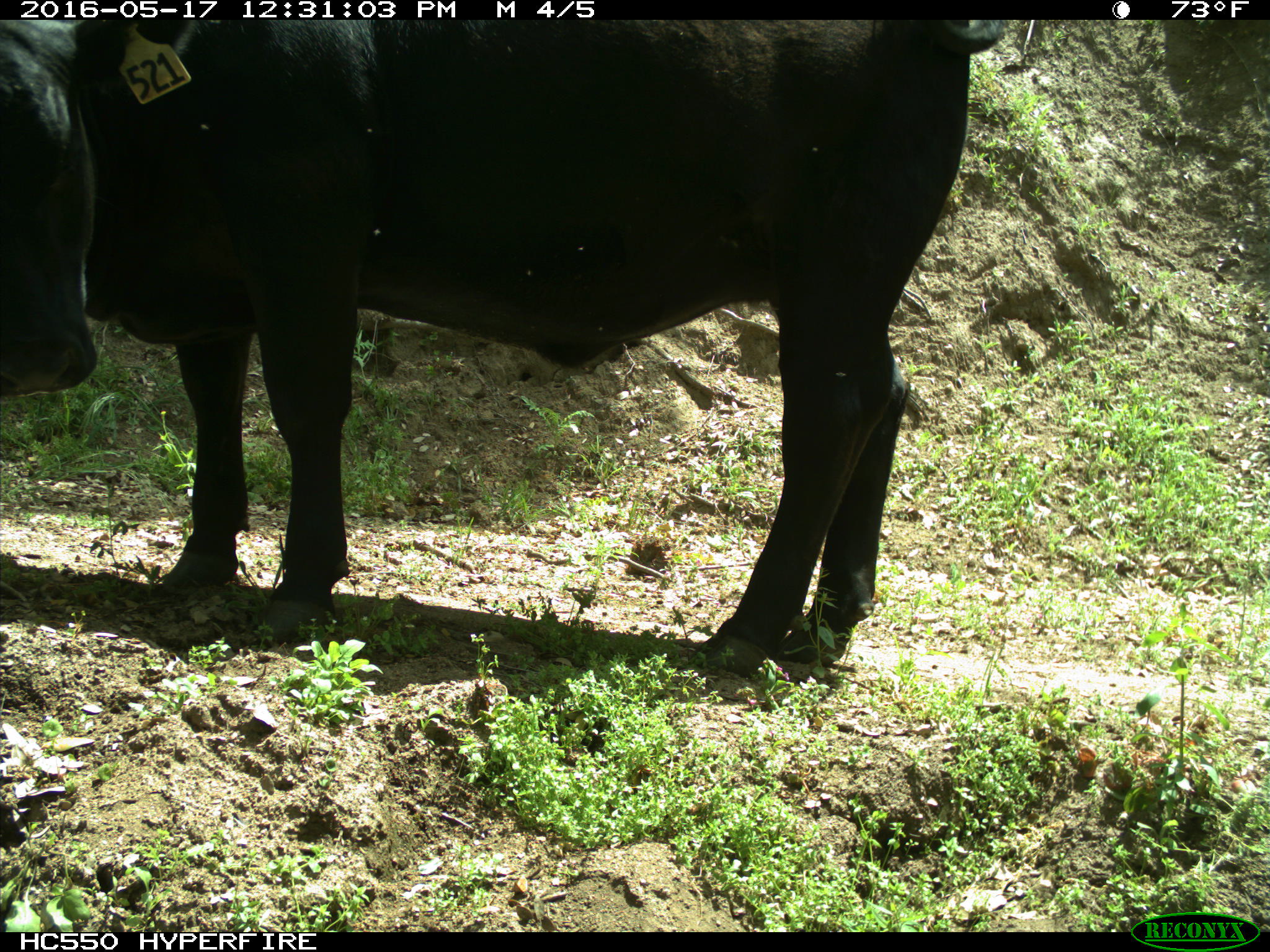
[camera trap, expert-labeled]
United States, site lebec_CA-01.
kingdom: Animalia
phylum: Chordata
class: Mammalia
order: Artiodactyla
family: Bovidae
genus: Bos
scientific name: Bos taurus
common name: domestic cow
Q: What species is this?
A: Bos taurus (domestic cow).